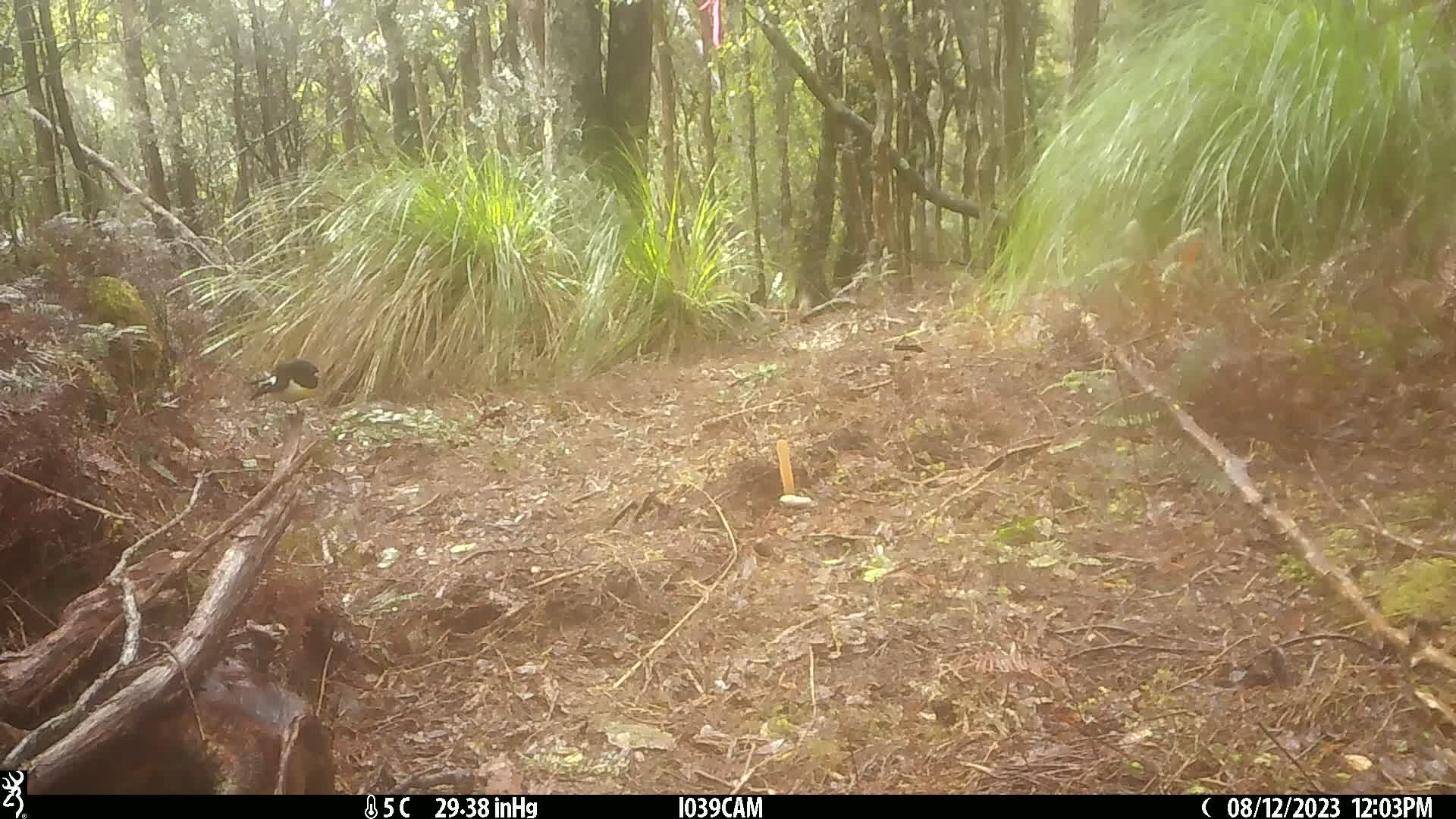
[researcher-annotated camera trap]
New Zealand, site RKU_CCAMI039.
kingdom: Animalia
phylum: Chordata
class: Aves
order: Passeriformes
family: Petroicidae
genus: Petroica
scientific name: Petroica macrocephala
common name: tomtit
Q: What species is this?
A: Tomtit (Petroica macrocephala).